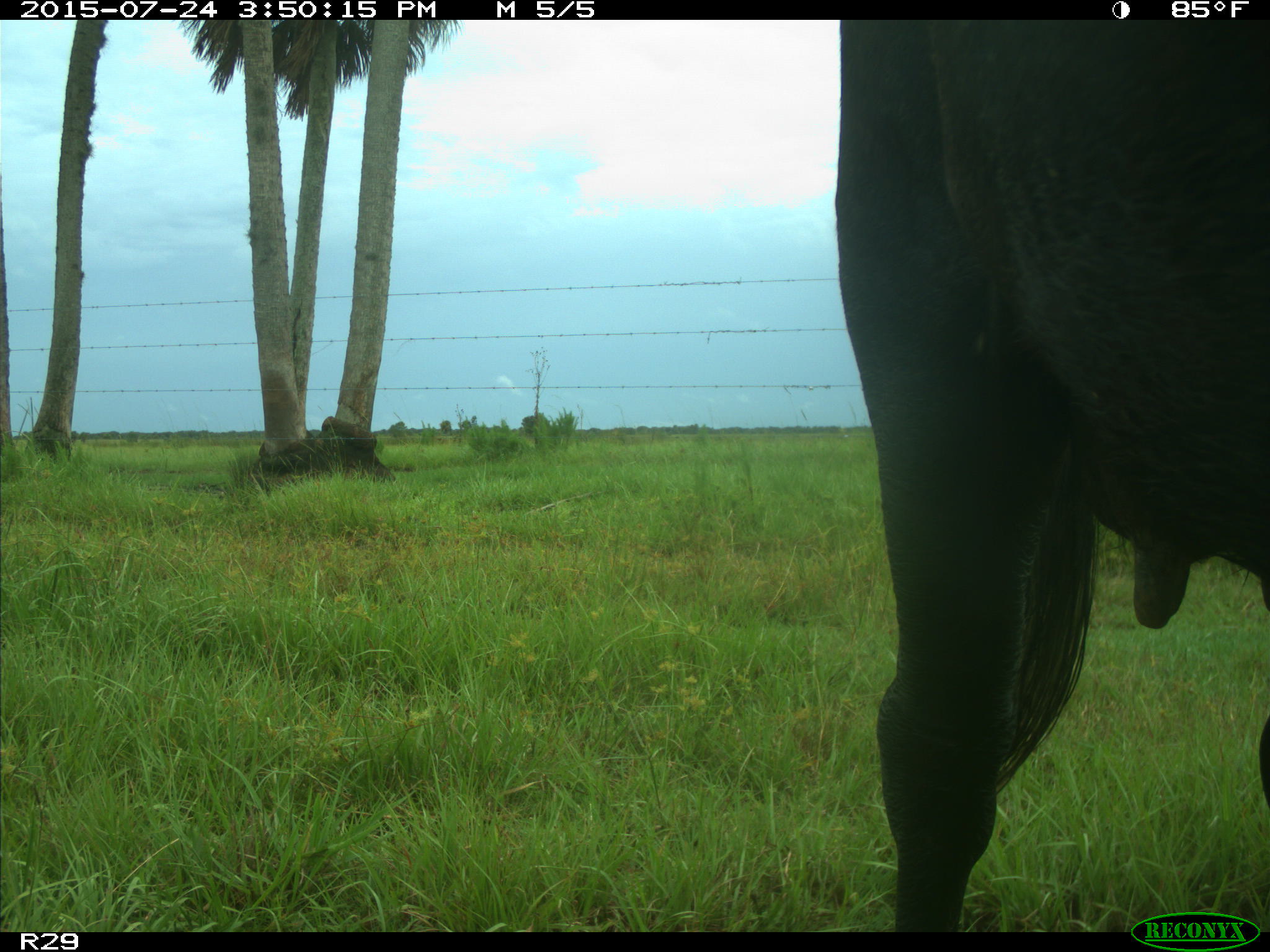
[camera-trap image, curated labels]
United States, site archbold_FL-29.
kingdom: Animalia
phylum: Chordata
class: Mammalia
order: Artiodactyla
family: Bovidae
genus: Bos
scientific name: Bos taurus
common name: domestic cow